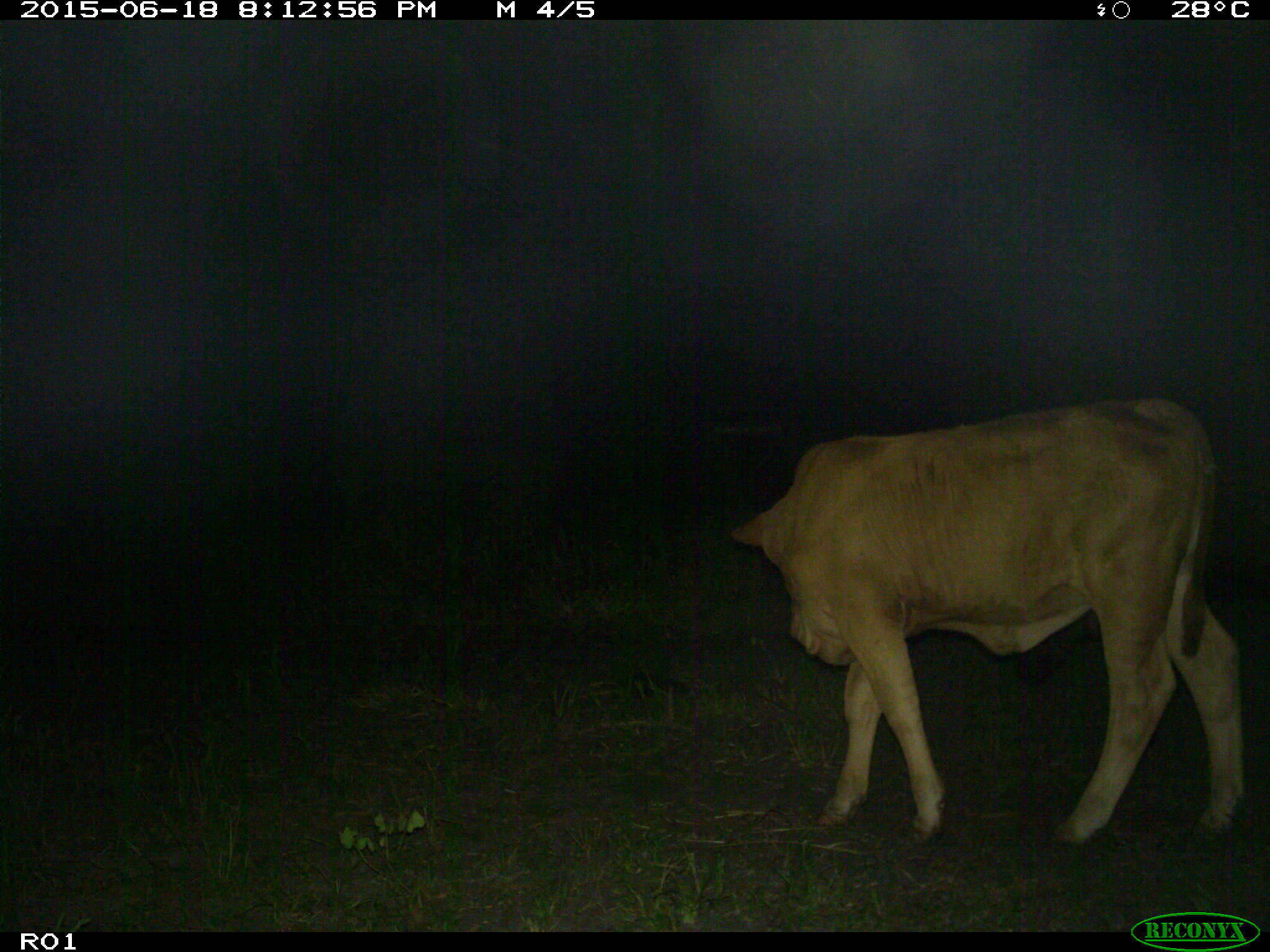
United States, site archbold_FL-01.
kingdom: Animalia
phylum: Chordata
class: Mammalia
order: Artiodactyla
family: Bovidae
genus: Bos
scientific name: Bos taurus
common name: domestic cow